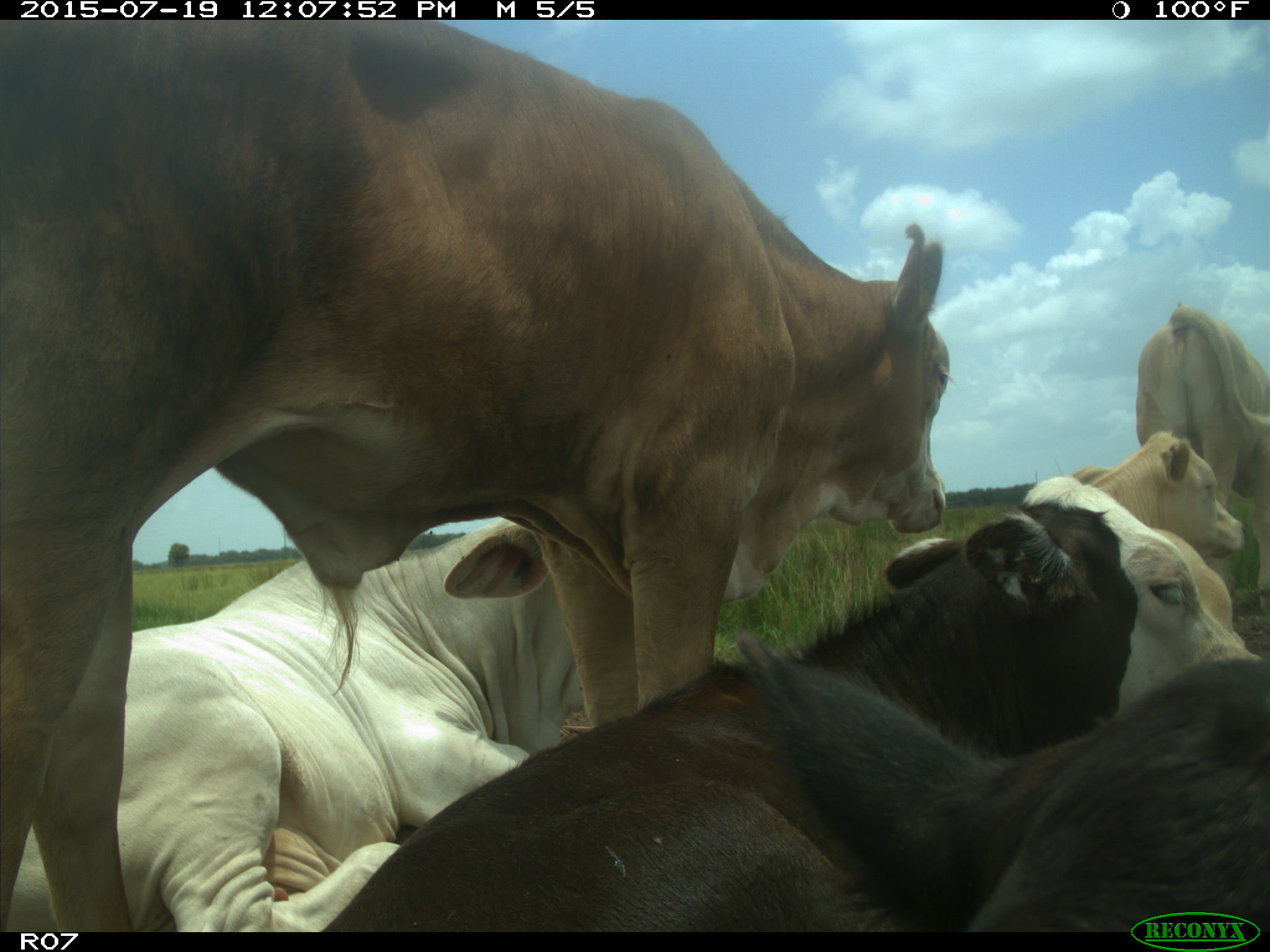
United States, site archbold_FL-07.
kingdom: Animalia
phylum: Chordata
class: Mammalia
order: Artiodactyla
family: Bovidae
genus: Bos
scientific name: Bos taurus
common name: domestic cow